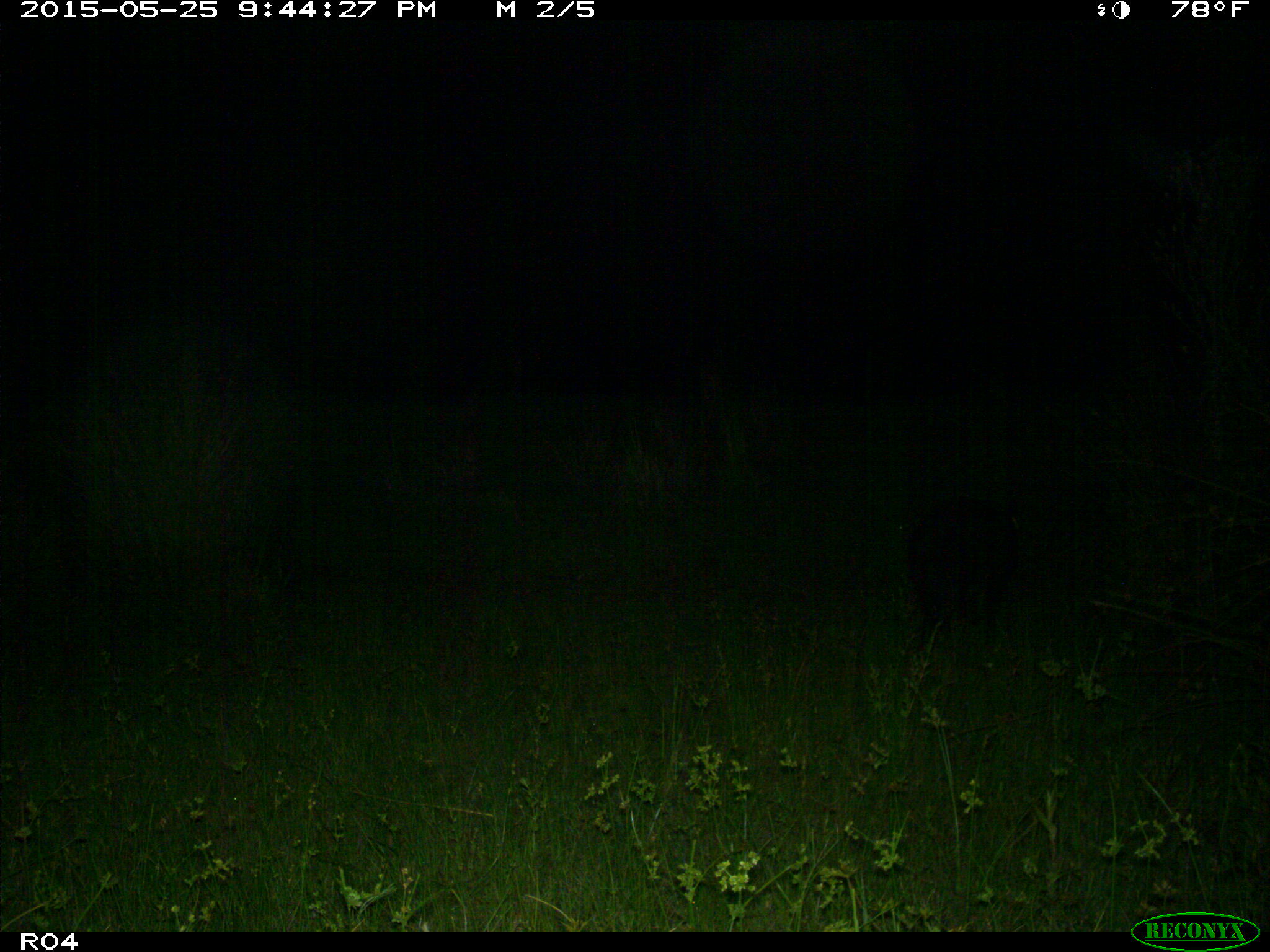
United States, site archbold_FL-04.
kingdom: Animalia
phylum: Chordata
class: Mammalia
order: Artiodactyla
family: Suidae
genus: Sus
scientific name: Sus scrofa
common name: wild boar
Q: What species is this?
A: Sus scrofa (wild boar).